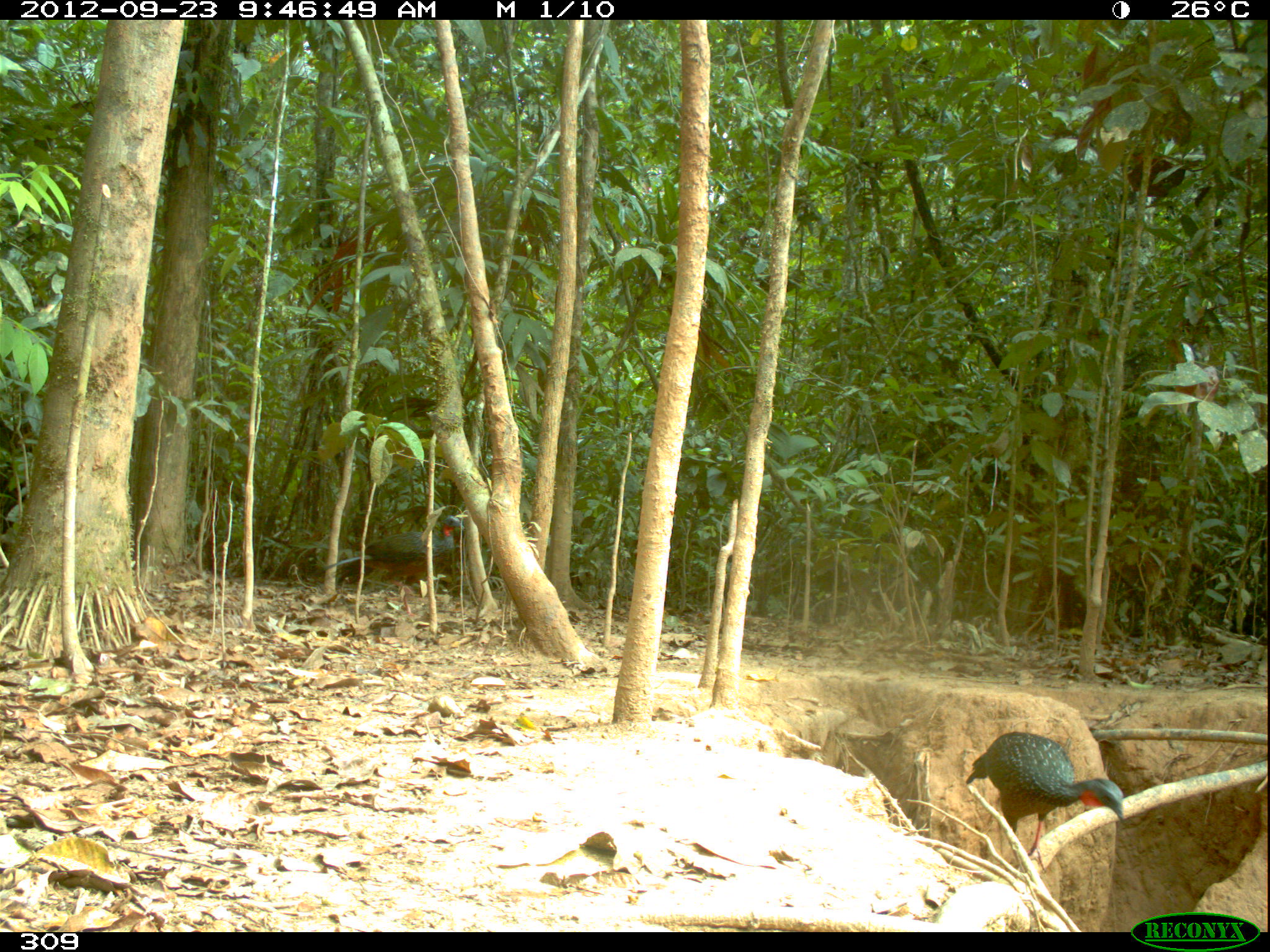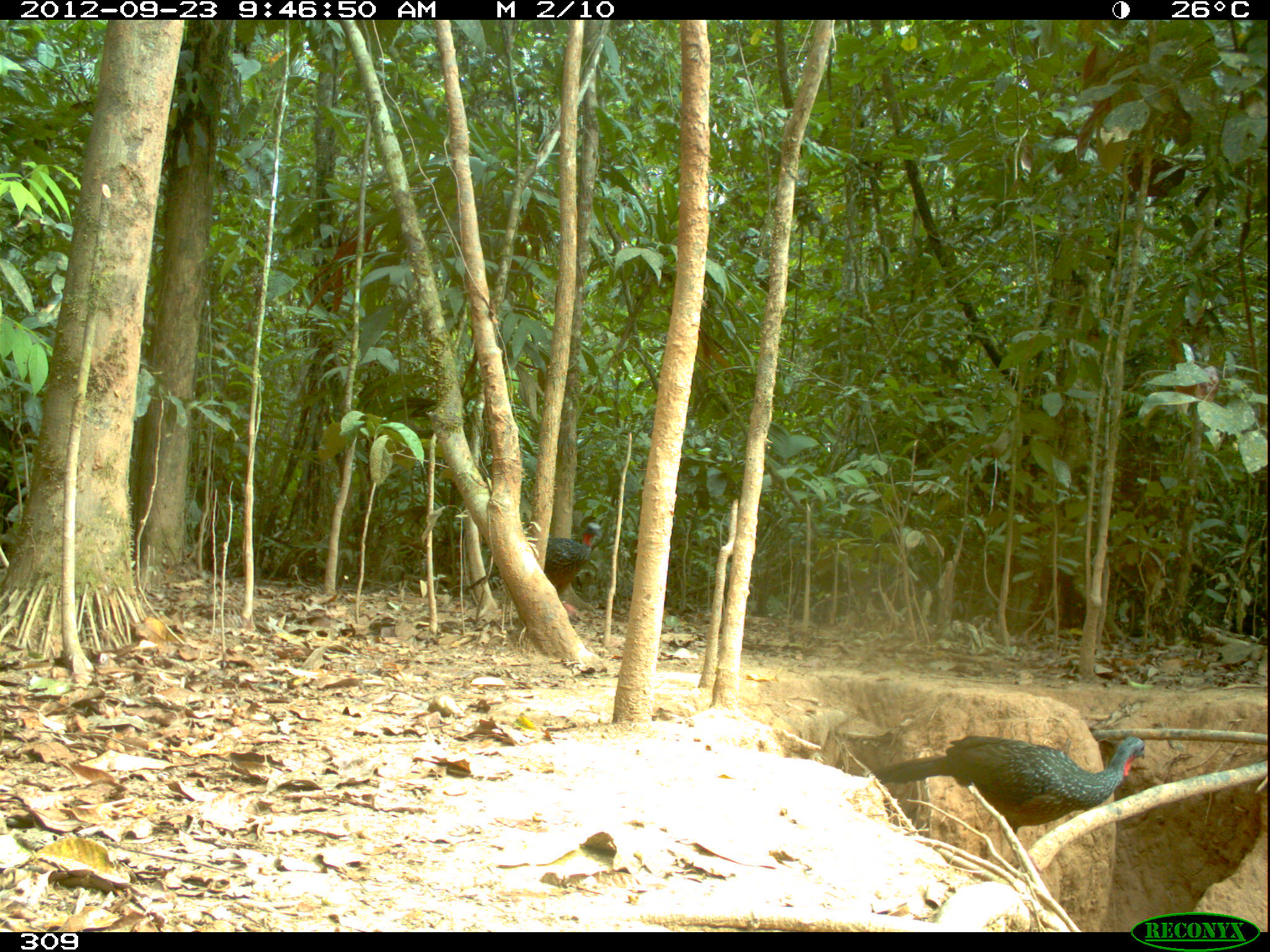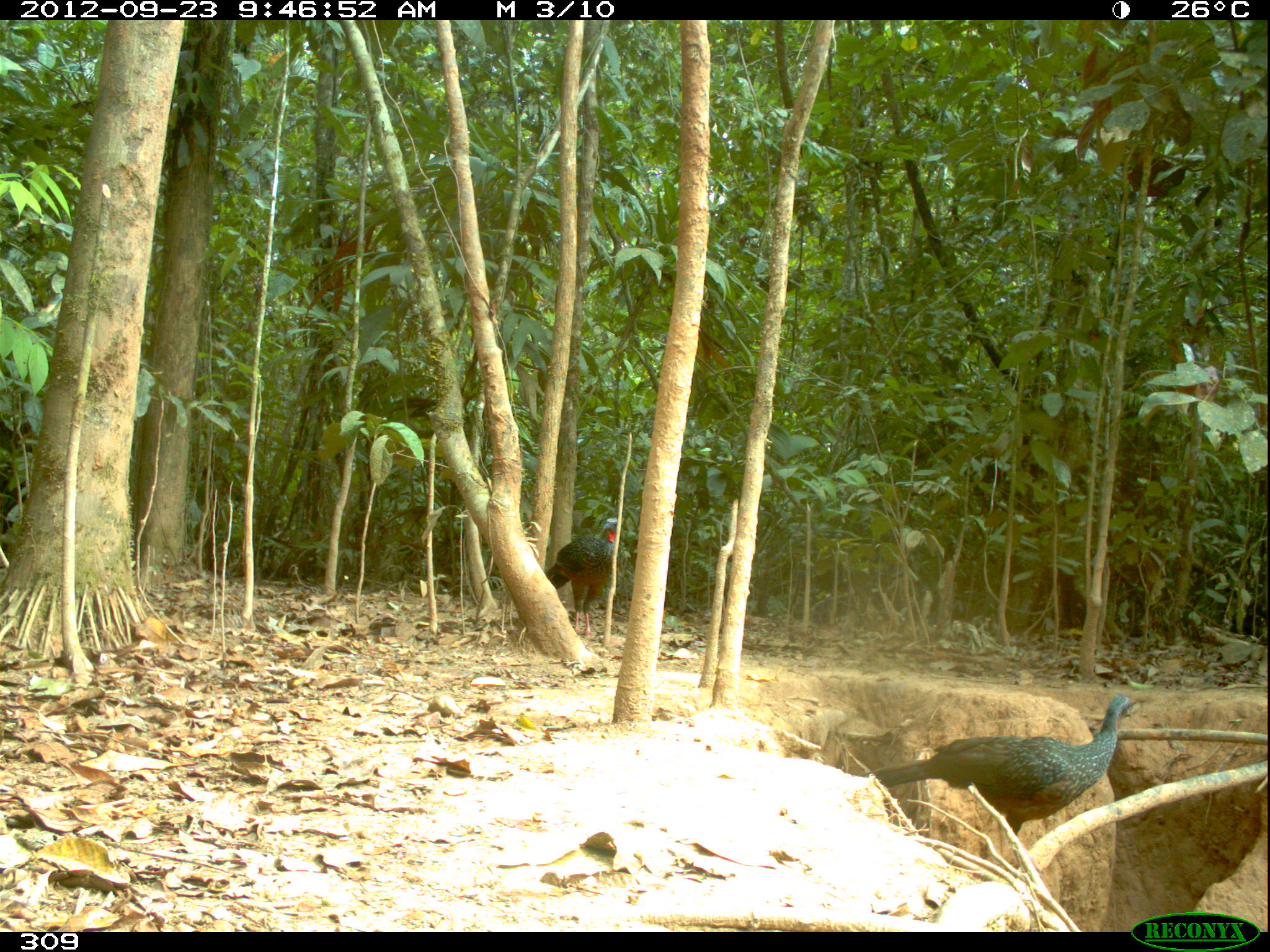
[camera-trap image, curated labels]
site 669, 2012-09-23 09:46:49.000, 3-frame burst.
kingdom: Animalia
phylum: Chordata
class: Aves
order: Galliformes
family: Cracidae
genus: Penelope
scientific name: Penelope jacquacu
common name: spix's guan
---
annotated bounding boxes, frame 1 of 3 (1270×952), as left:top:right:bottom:
penelope jacquacu: 965:730:1126:871; 318:516:464:615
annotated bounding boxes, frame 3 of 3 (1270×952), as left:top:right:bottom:
penelope jacquacu: 860:694:1135:871; 544:518:620:635